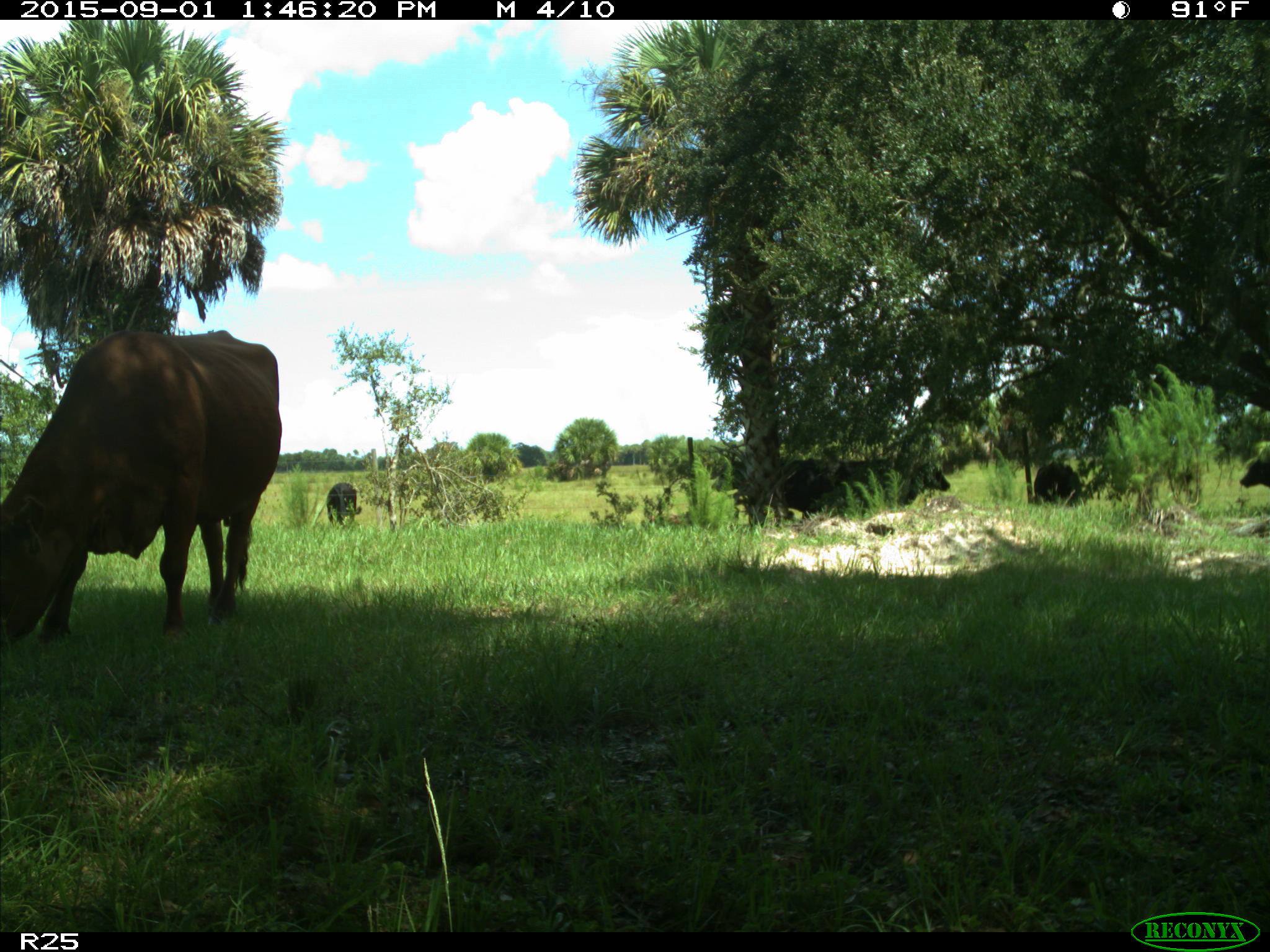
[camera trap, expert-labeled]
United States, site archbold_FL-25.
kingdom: Animalia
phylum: Chordata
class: Mammalia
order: Artiodactyla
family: Bovidae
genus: Bos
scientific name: Bos taurus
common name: domestic cow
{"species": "Bos taurus (domestic cow)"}